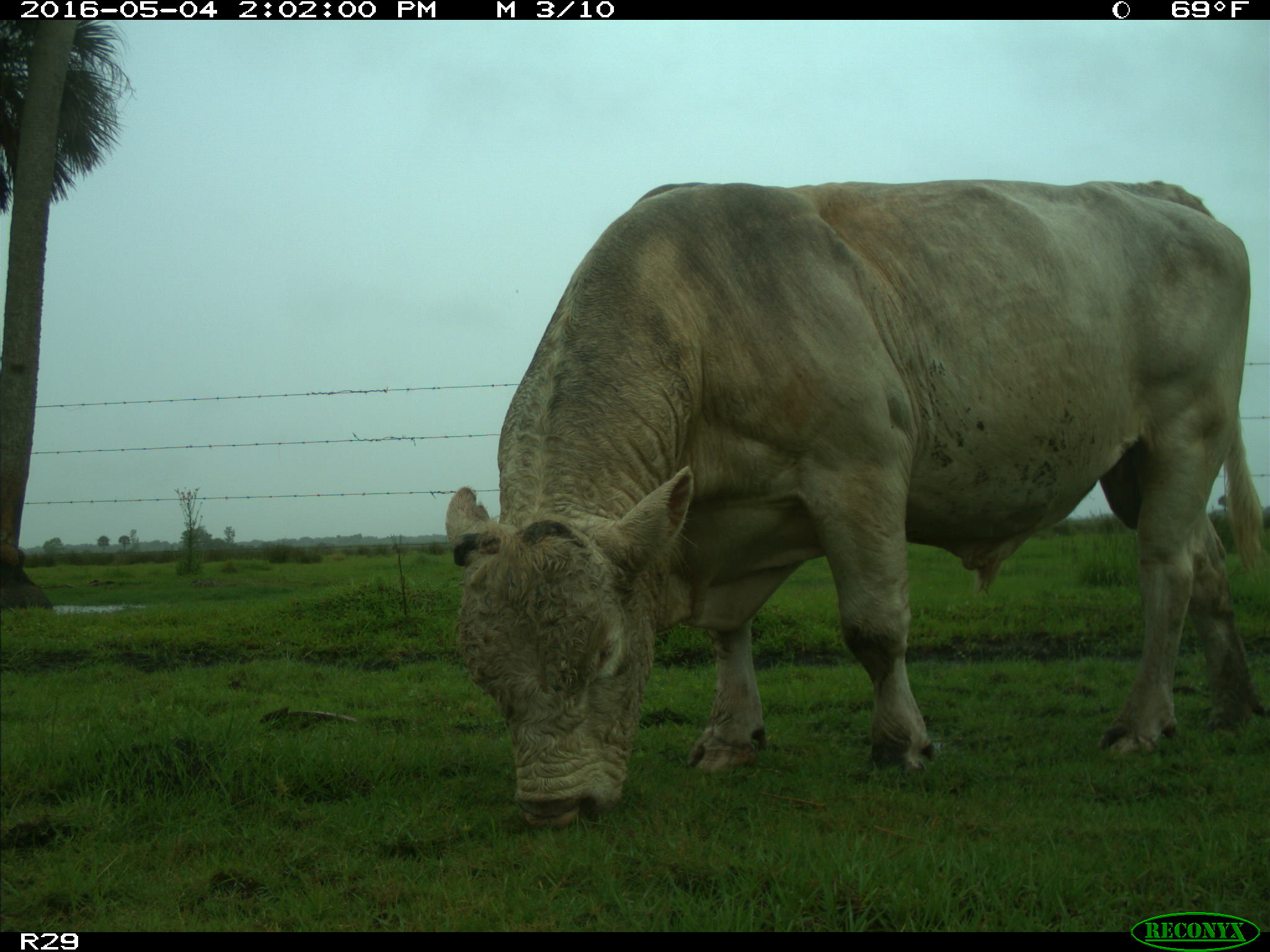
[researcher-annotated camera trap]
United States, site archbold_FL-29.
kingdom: Animalia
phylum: Chordata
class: Mammalia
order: Artiodactyla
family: Bovidae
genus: Bos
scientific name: Bos taurus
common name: domestic cow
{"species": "Bos taurus (domestic cow)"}